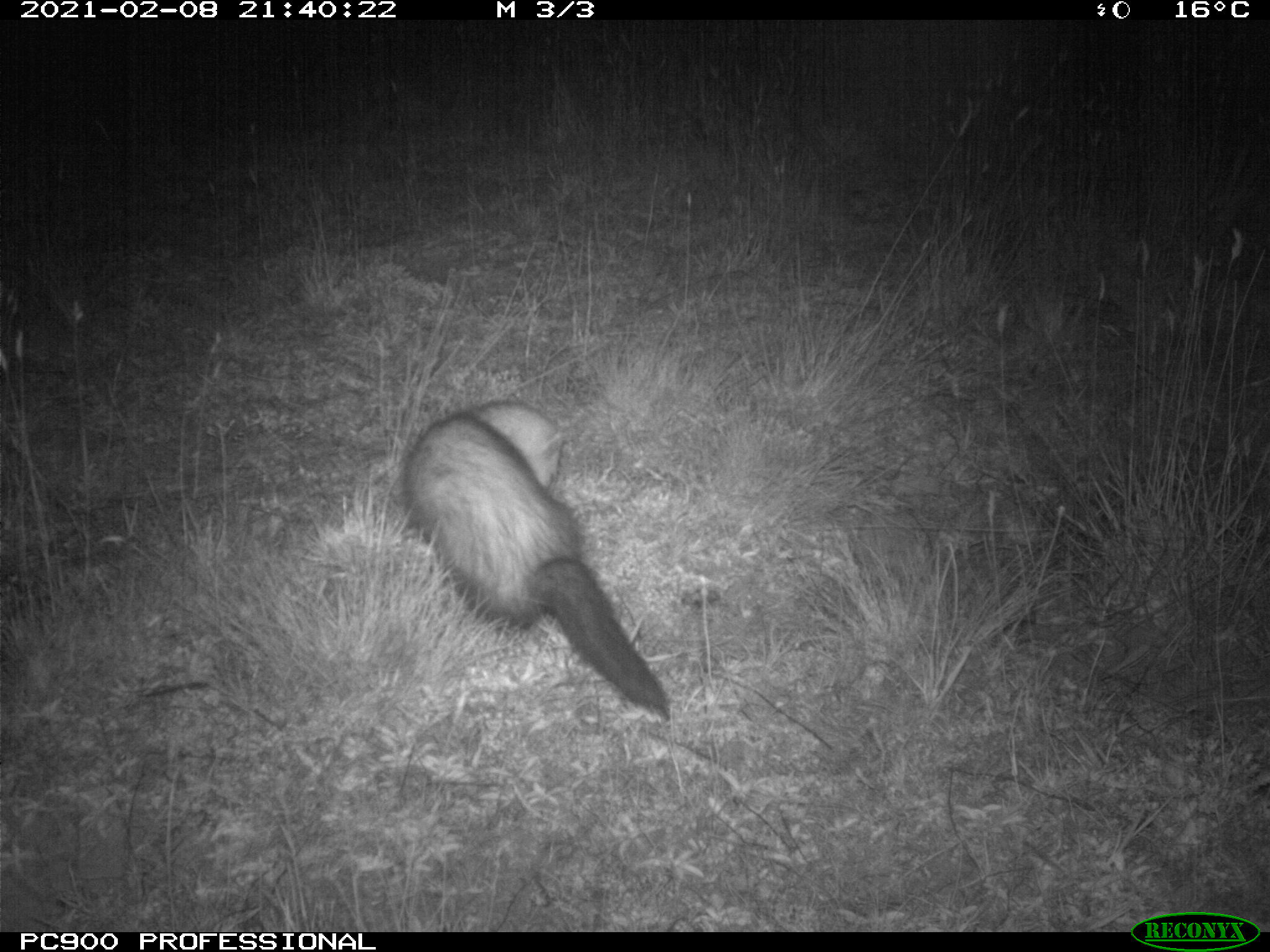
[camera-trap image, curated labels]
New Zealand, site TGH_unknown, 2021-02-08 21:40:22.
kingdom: Animalia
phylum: Chordata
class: Mammalia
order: Carnivora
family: Mustelidae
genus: Mustela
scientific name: Mustela furo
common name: ferret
Ferret (Mustela furo).